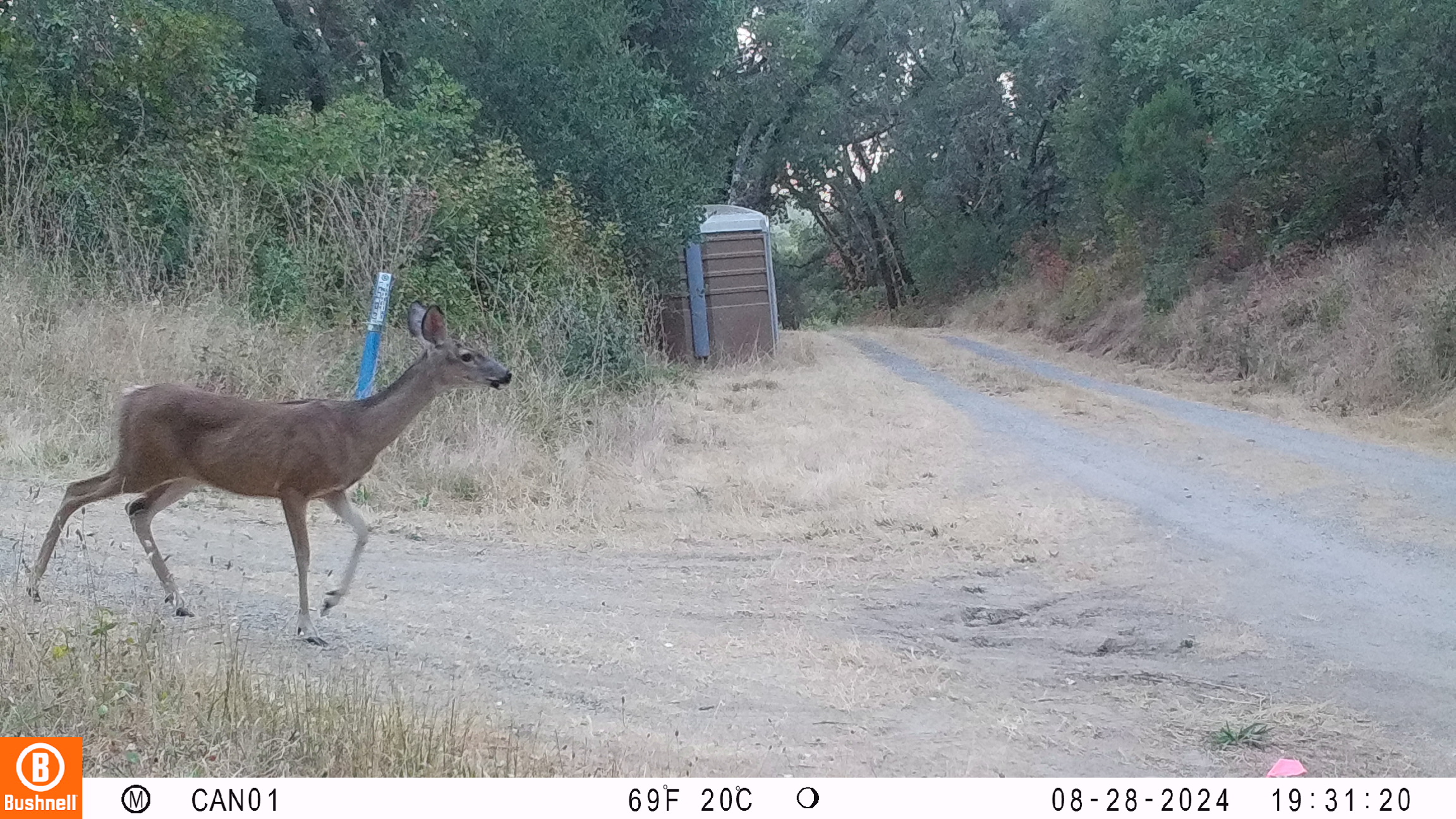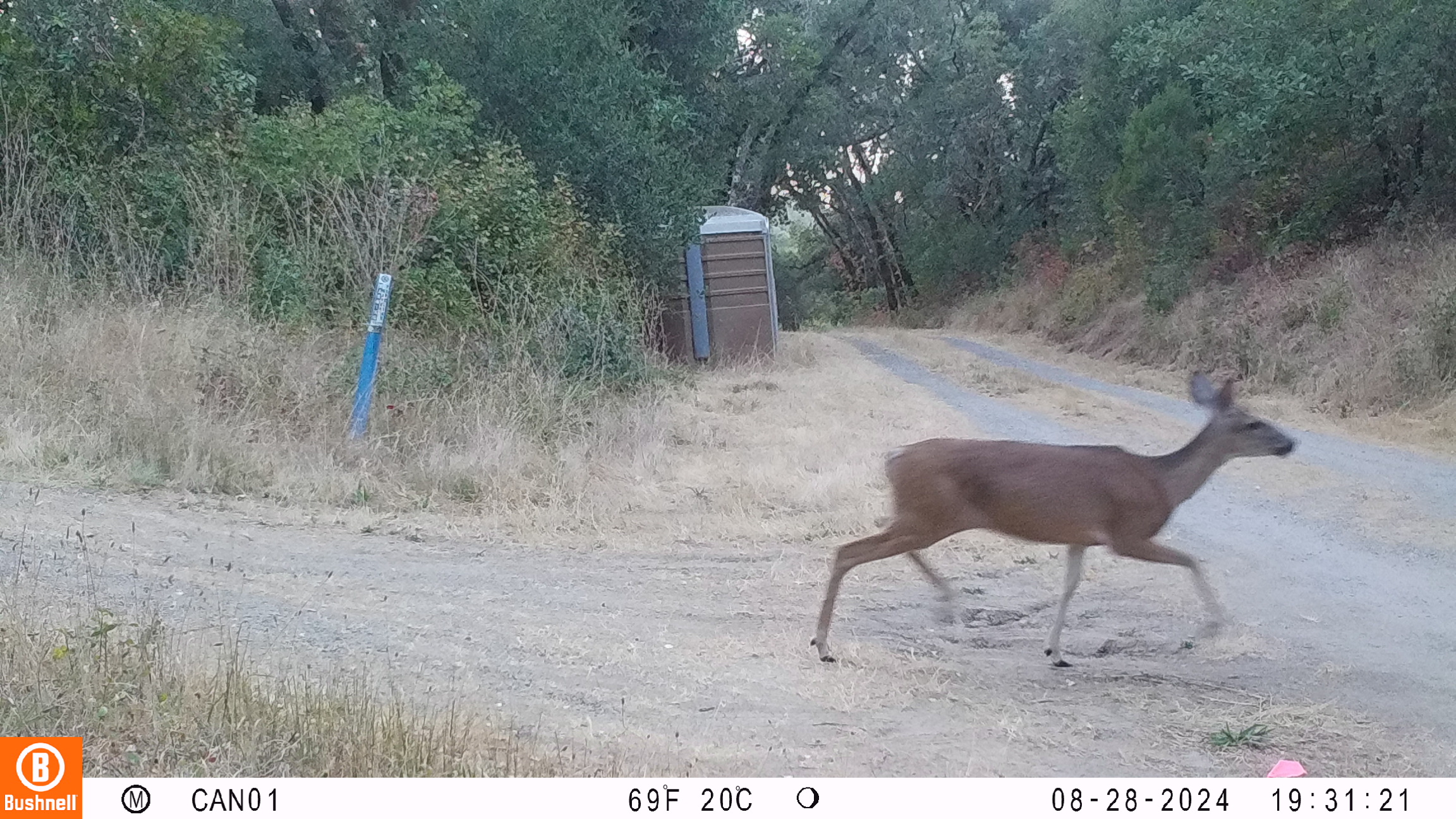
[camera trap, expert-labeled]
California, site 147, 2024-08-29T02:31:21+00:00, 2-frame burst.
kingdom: Animalia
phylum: Chordata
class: Mammalia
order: Artiodactyla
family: Cervidae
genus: Odocoileus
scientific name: Odocoileus hemionus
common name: mule deer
Mule deer (Odocoileus hemionus).